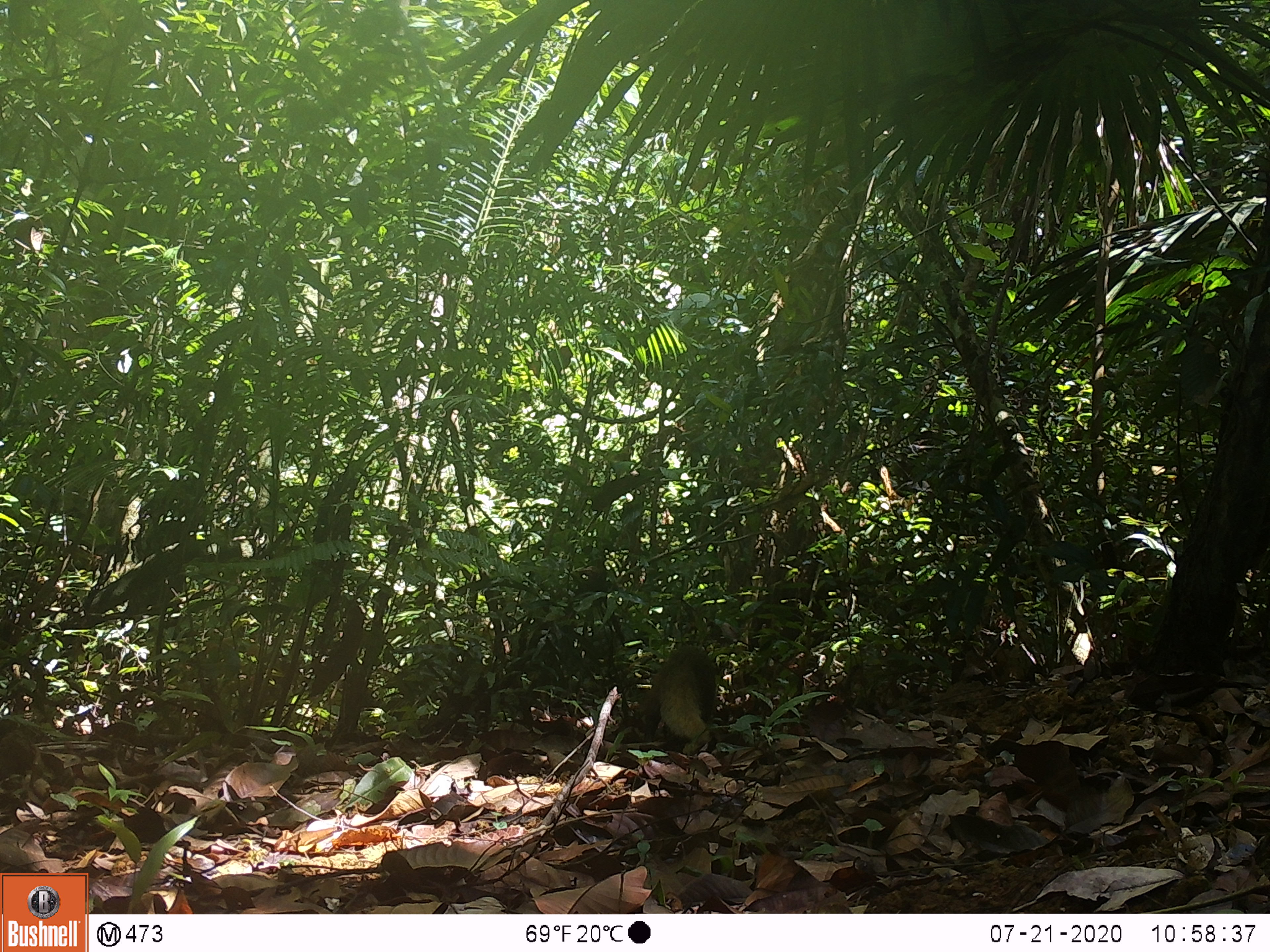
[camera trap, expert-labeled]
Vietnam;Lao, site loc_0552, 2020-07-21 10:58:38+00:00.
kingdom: Animalia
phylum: Chordata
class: Mammalia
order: Carnivora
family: Herpestidae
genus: Urva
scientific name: Urva urva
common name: crab-eating mongoose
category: crab eating mongoose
Crab eating mongoose (crab-eating mongoose) (Urva urva). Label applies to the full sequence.